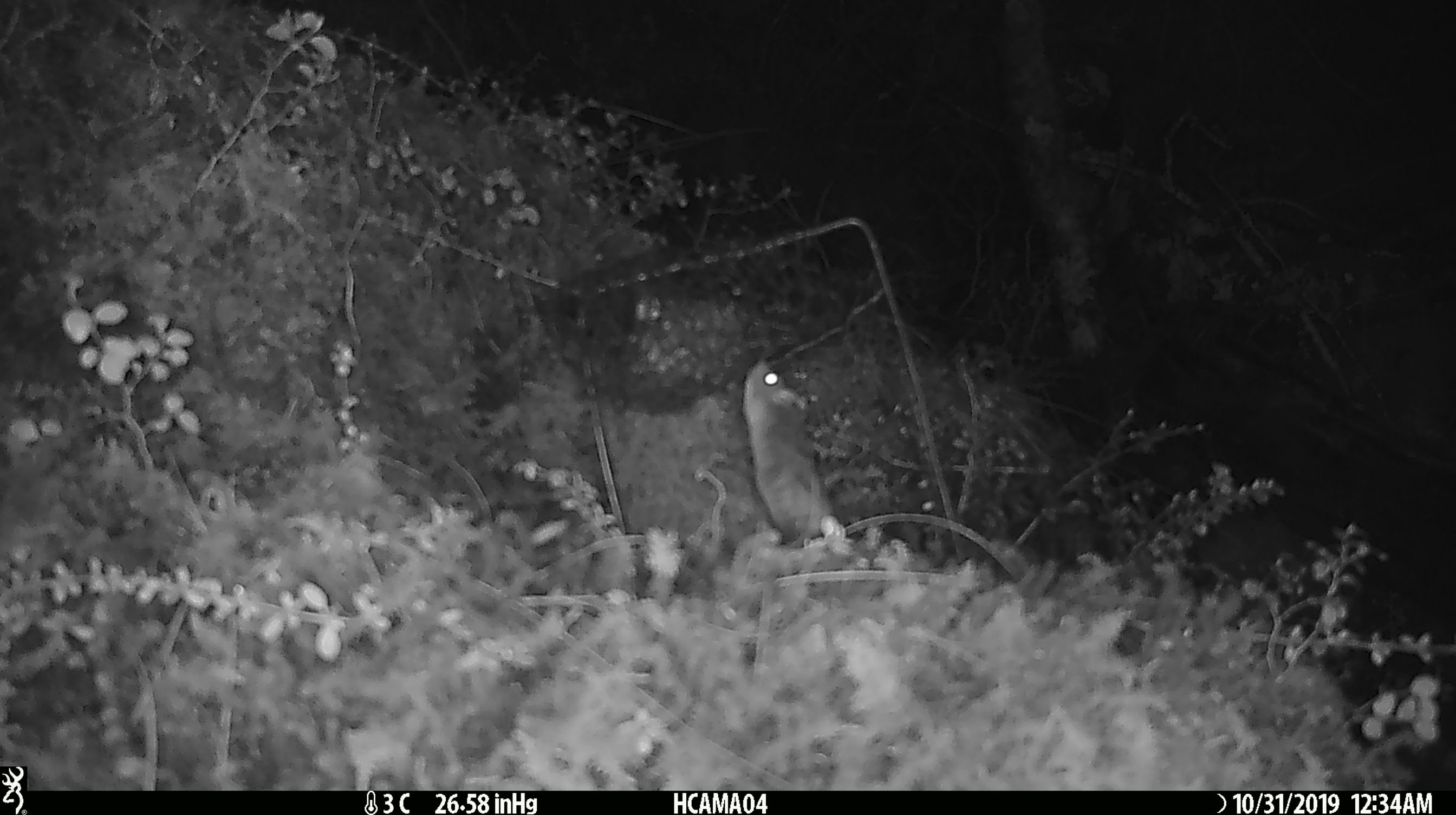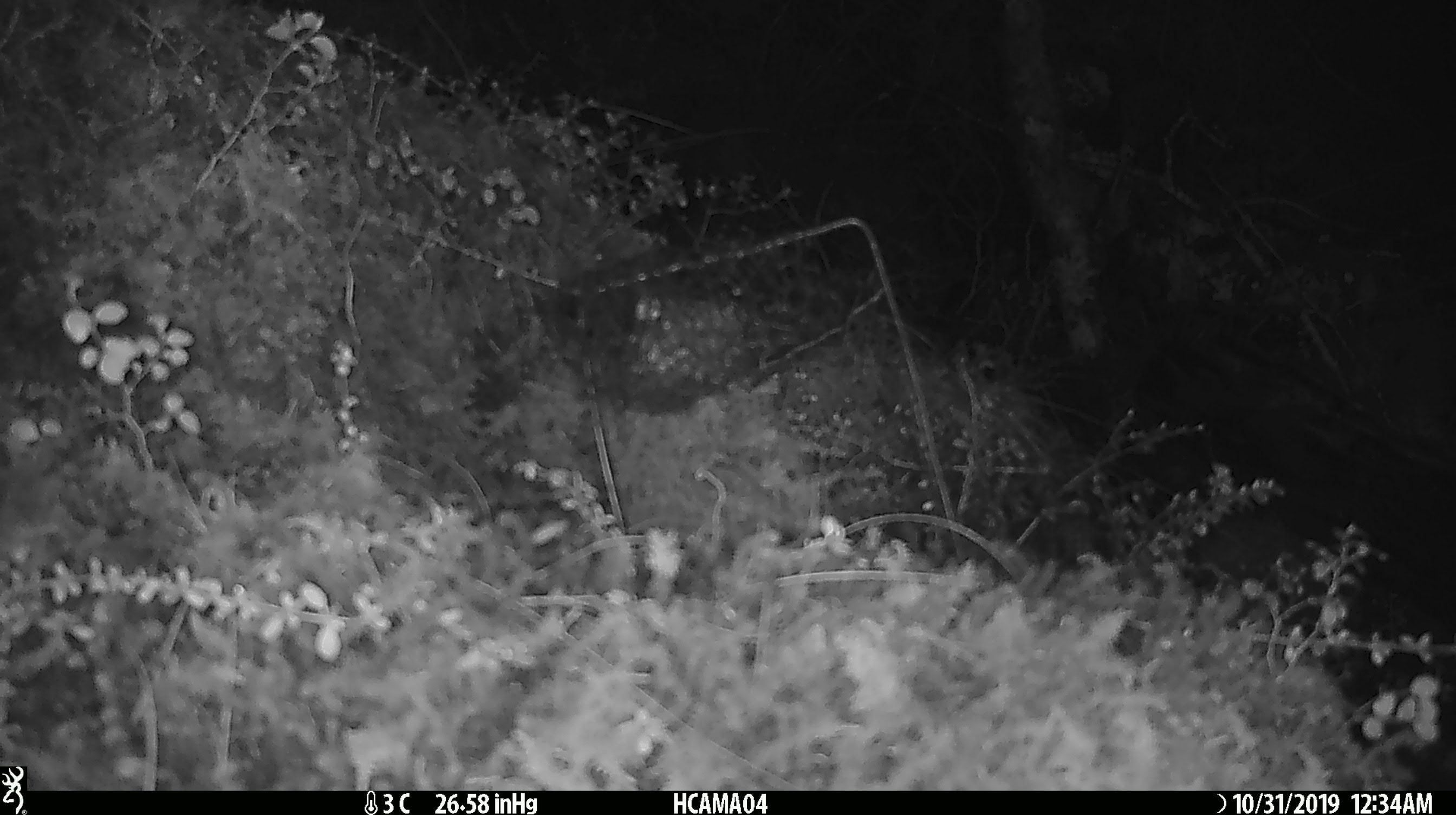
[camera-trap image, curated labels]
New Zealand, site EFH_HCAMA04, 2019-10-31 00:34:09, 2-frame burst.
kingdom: Animalia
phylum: Chordata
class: Mammalia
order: Rodentia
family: Muridae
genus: Mus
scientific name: Mus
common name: mouse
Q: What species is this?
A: Mouse (Mus).